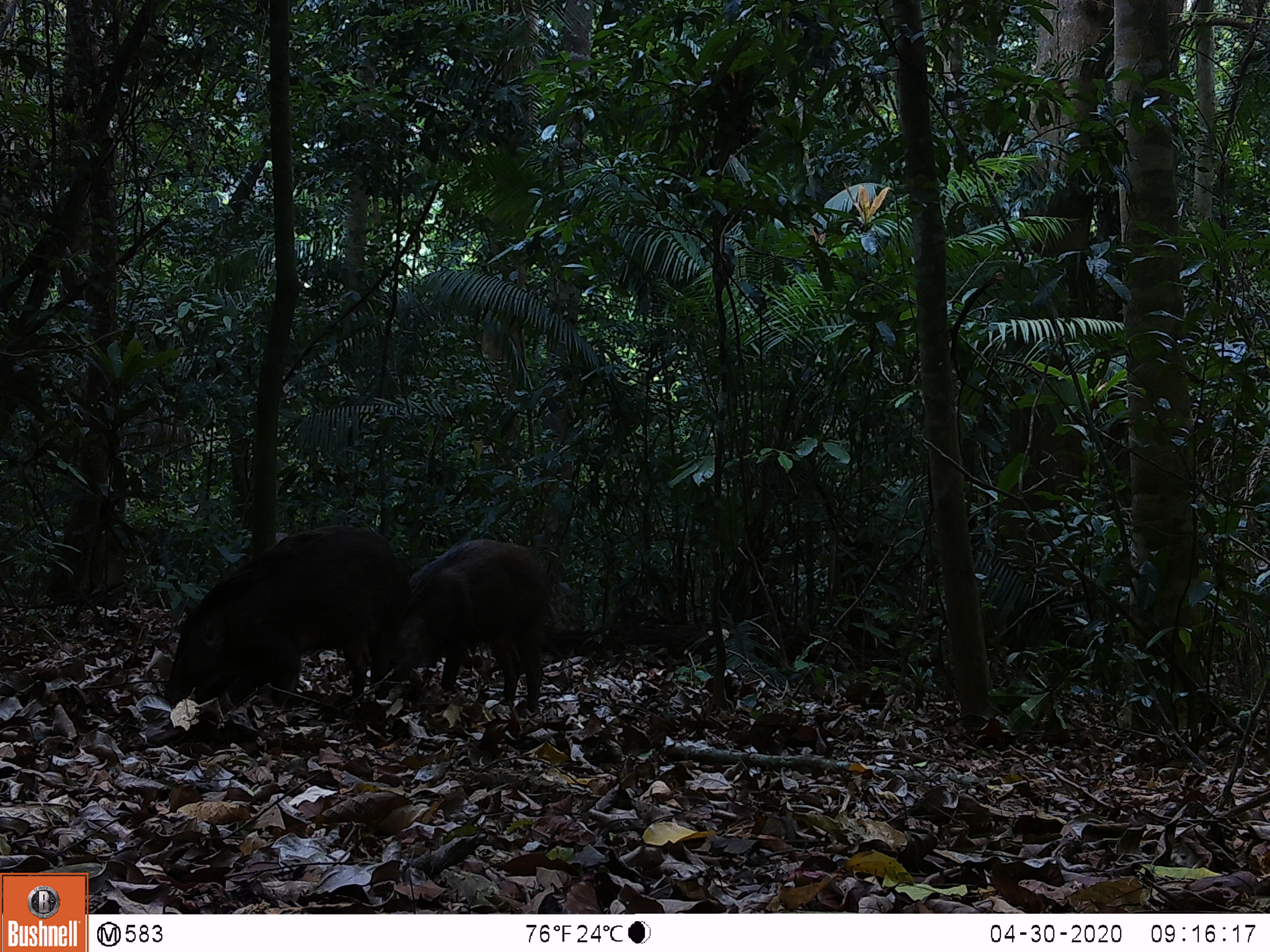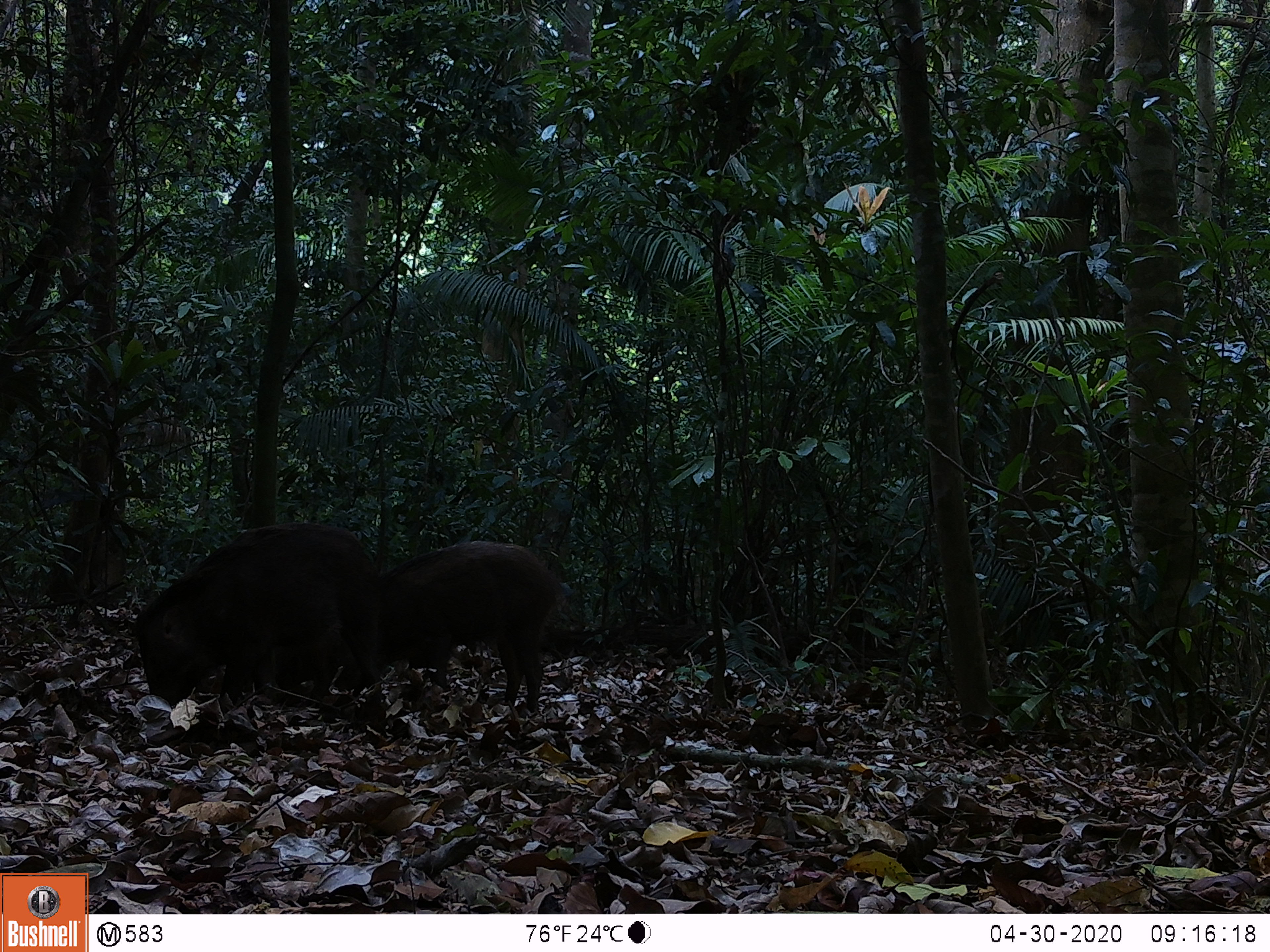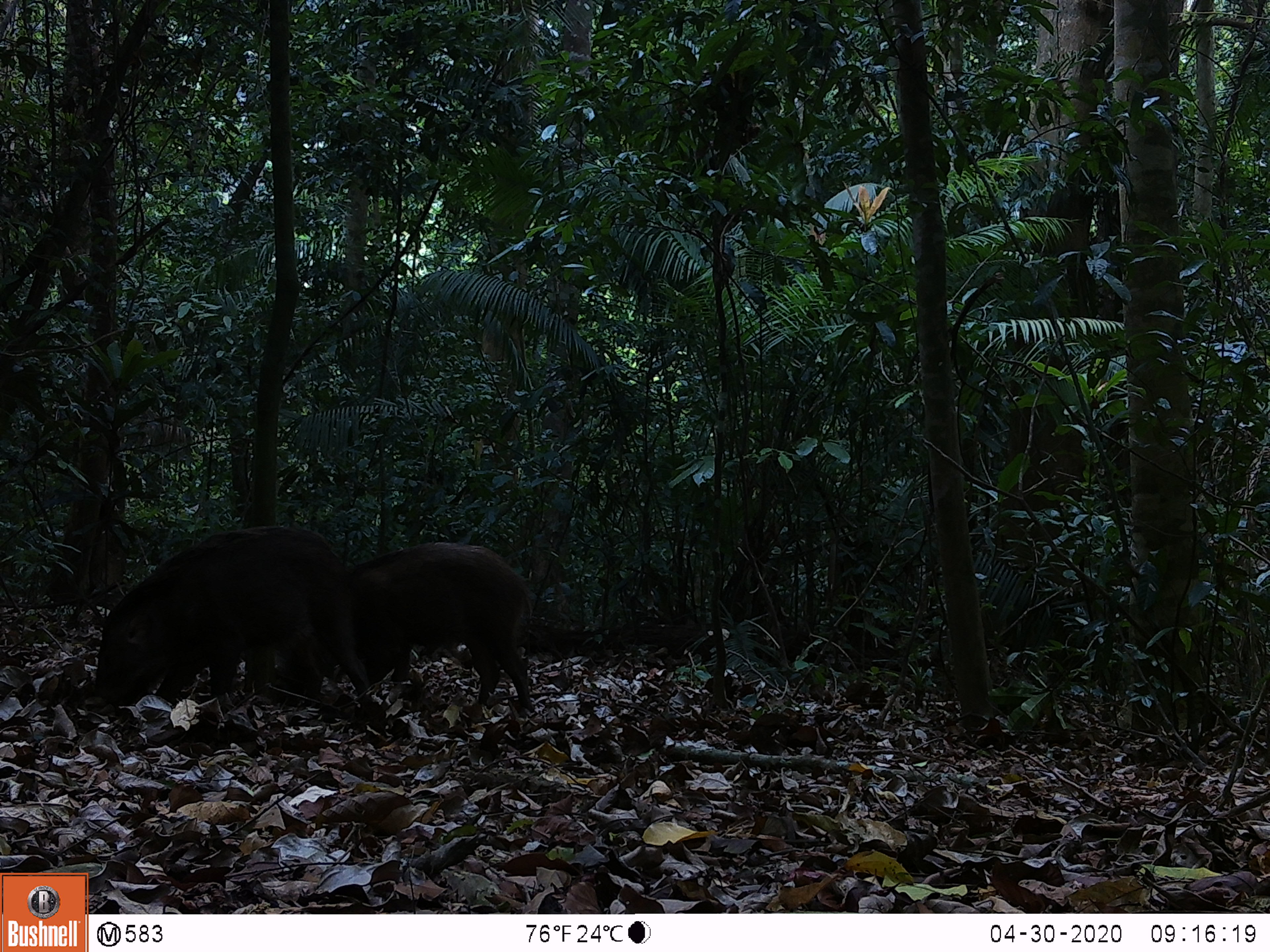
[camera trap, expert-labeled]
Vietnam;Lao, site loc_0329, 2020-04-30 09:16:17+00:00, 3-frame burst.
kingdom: Animalia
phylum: Chordata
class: Mammalia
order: Artiodactyla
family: Suidae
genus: Sus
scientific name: Sus scrofa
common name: eurasian wild pig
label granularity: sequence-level